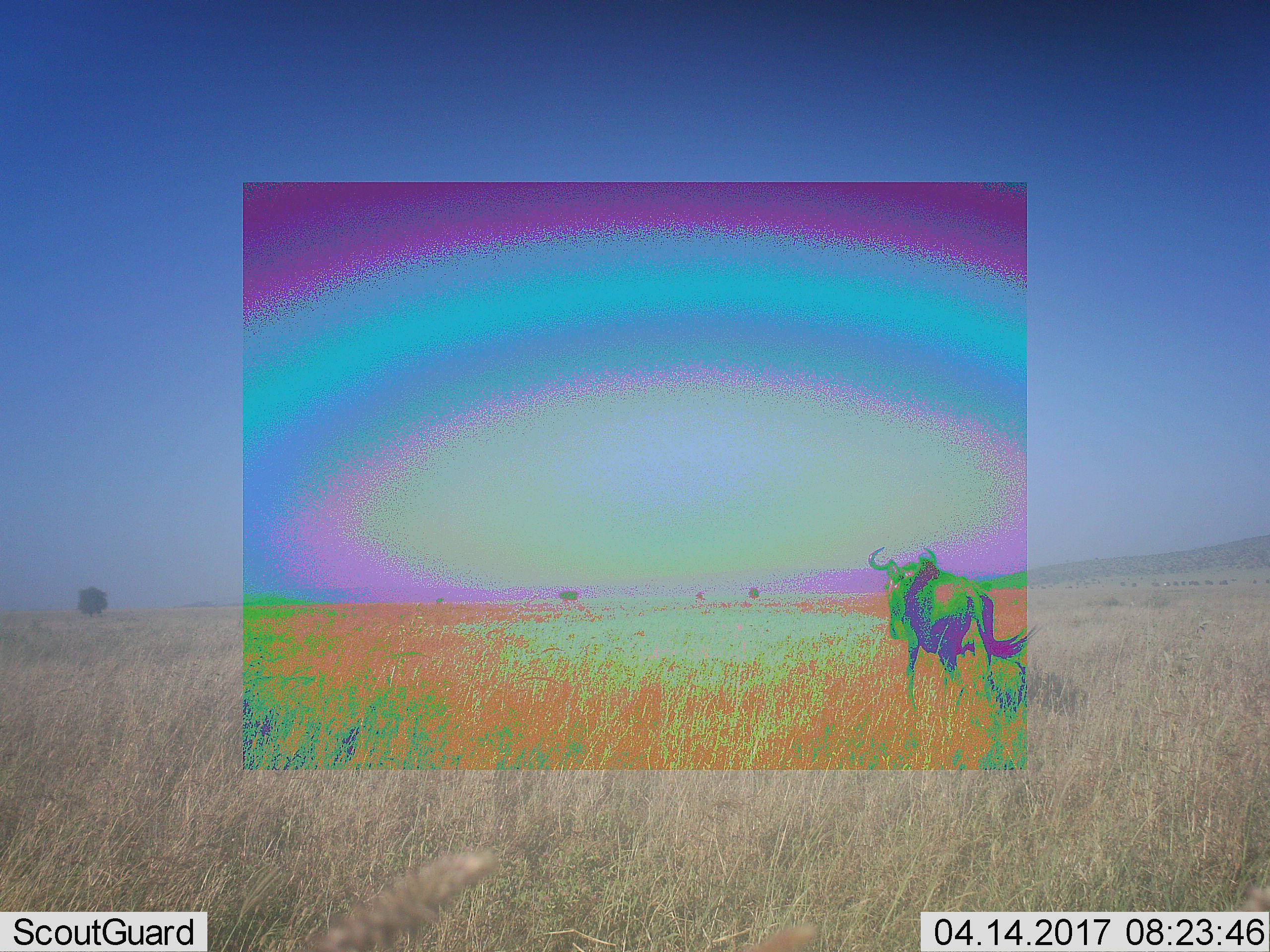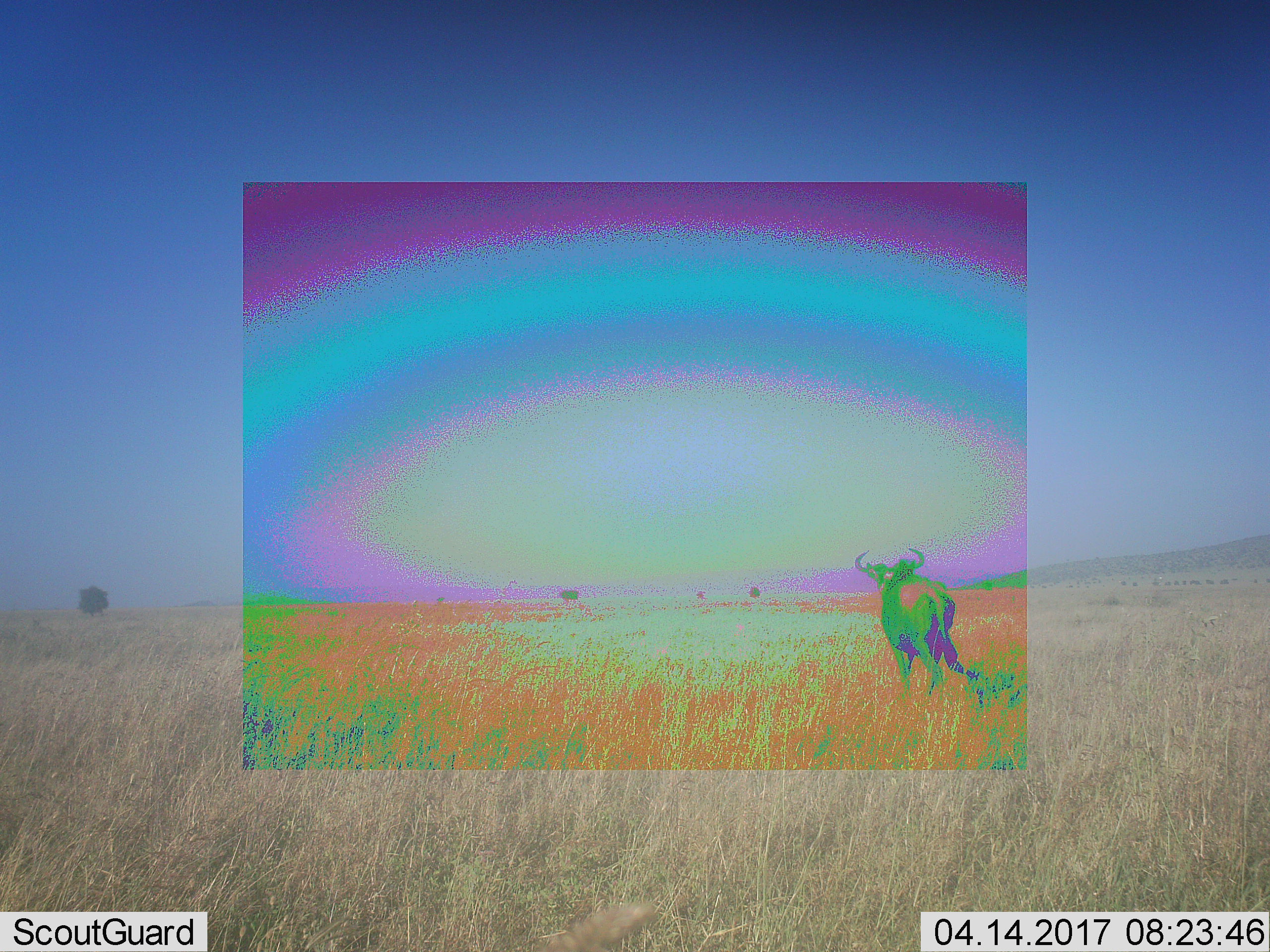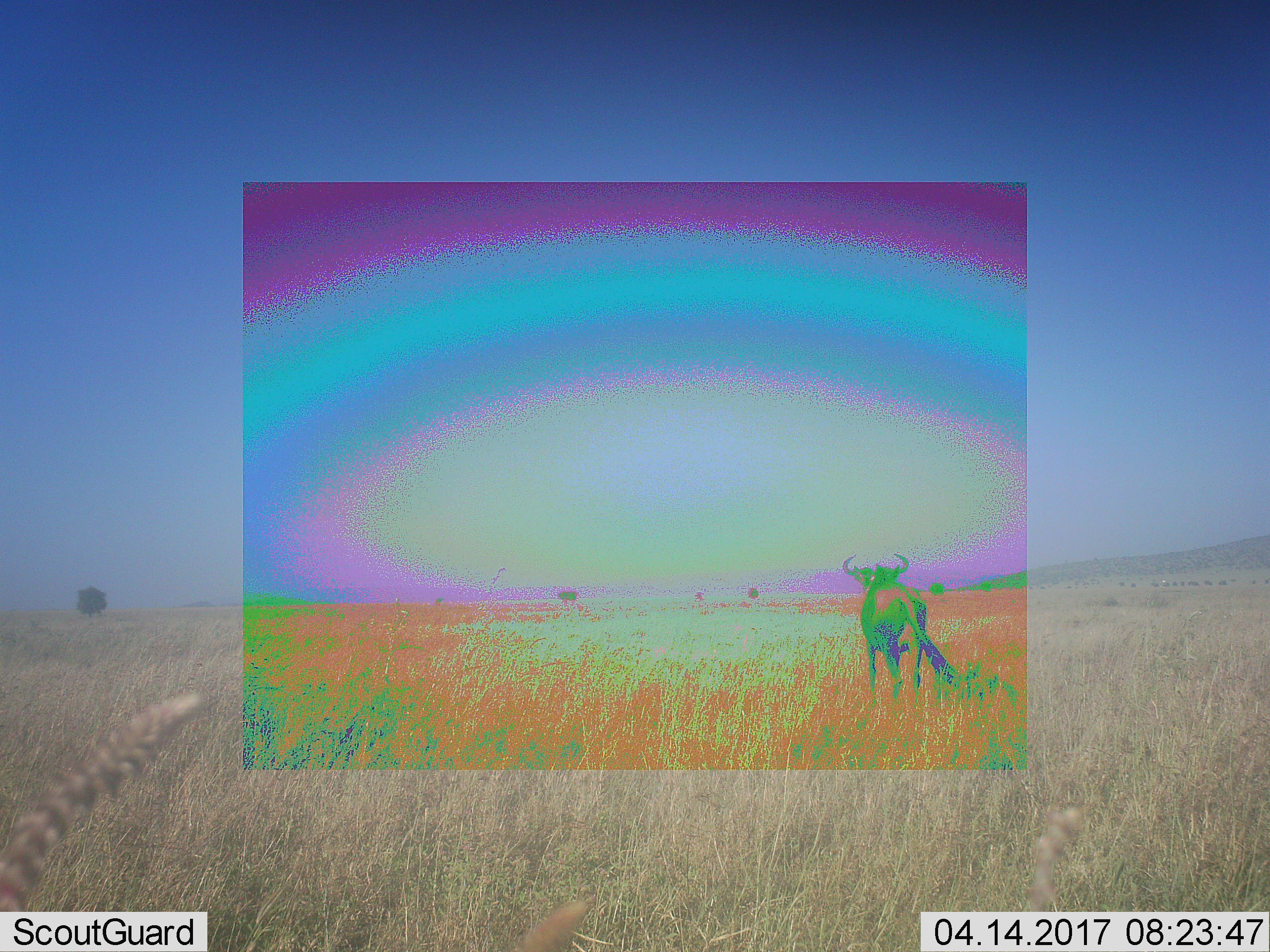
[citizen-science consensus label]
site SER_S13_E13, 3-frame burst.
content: unidentified animal